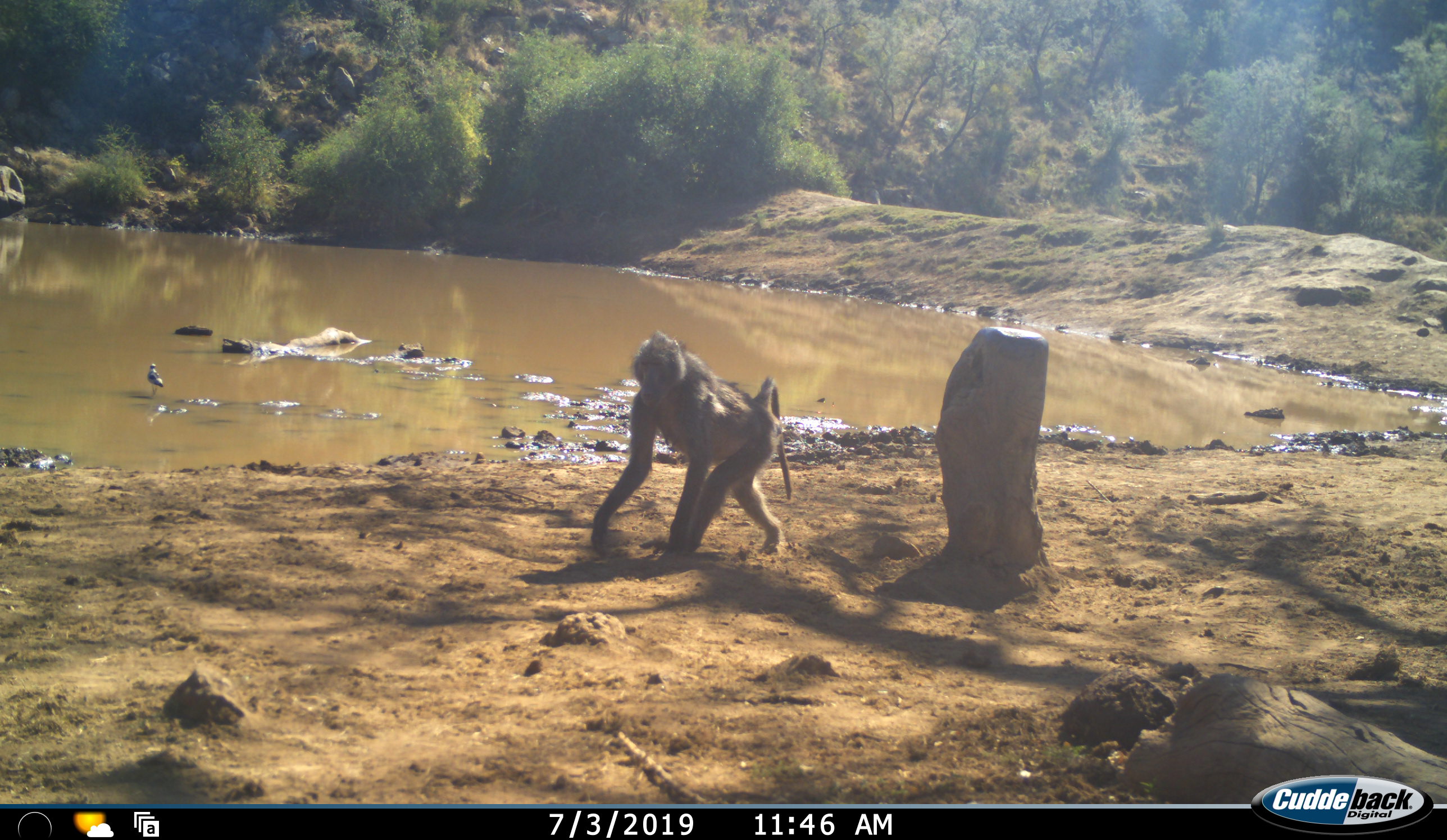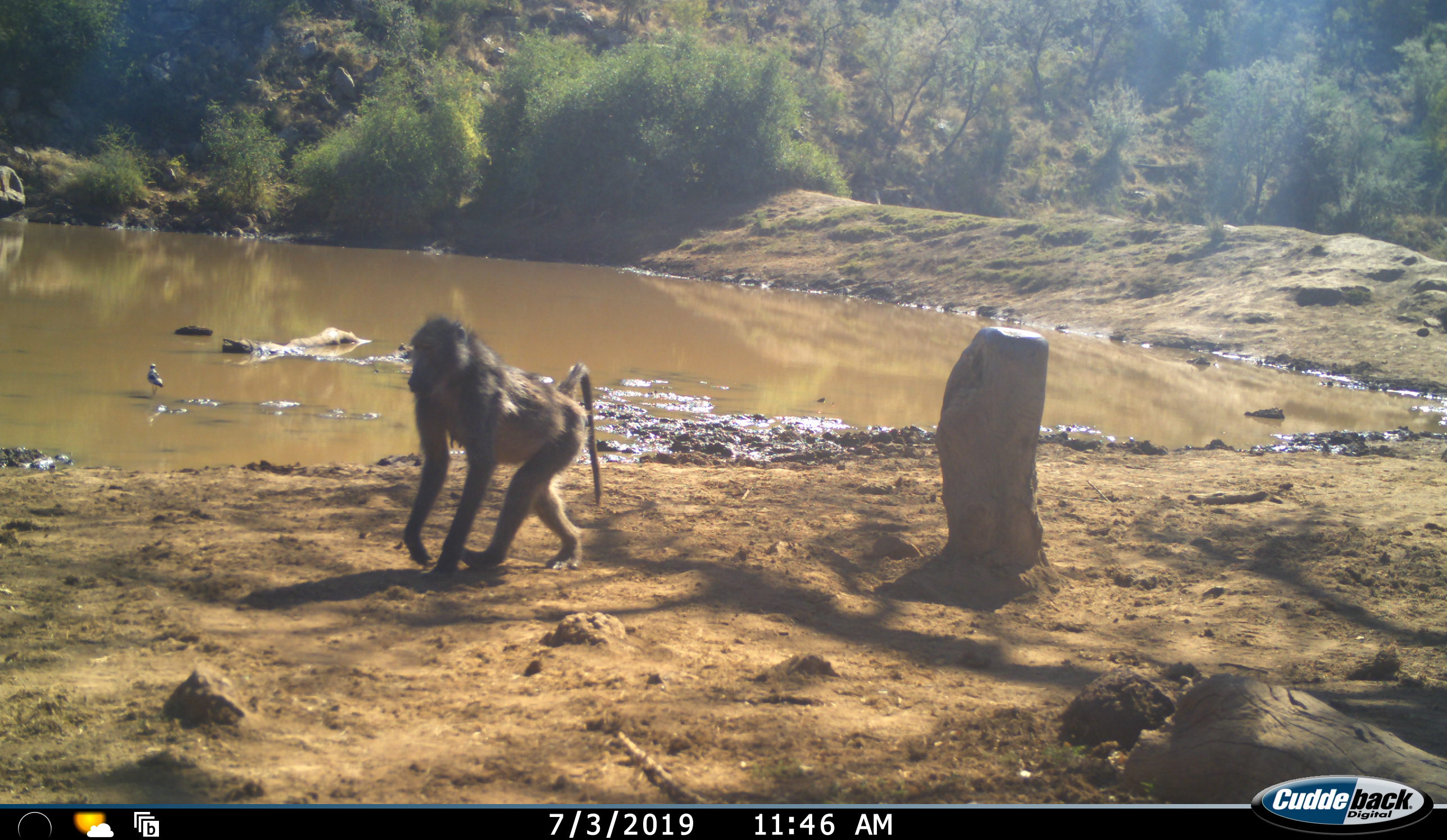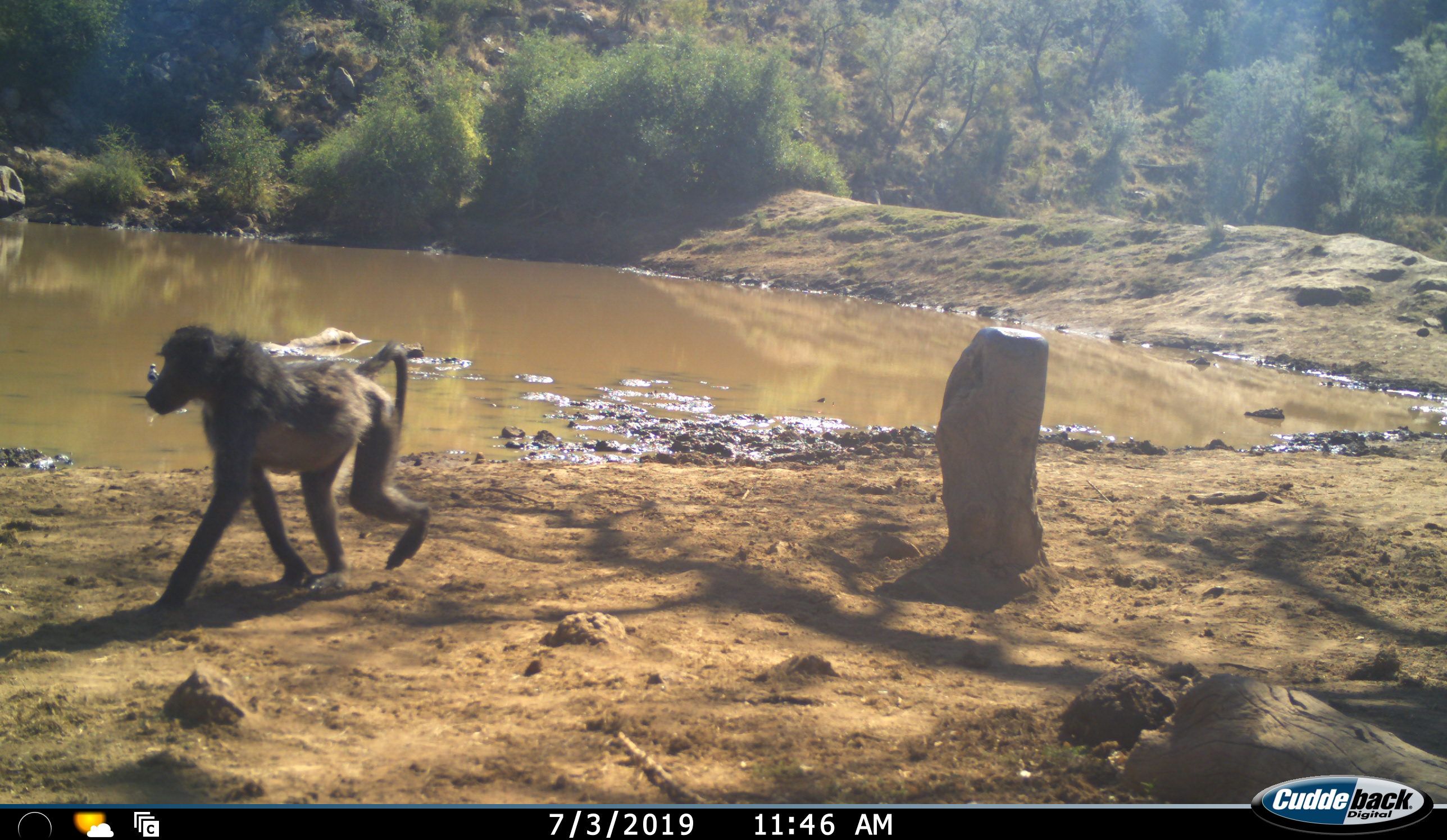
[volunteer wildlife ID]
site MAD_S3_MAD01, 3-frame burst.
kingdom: Animalia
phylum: Chordata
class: Mammalia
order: Primates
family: Cercopithecidae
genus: Papio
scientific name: Papio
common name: baboon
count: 1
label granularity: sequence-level